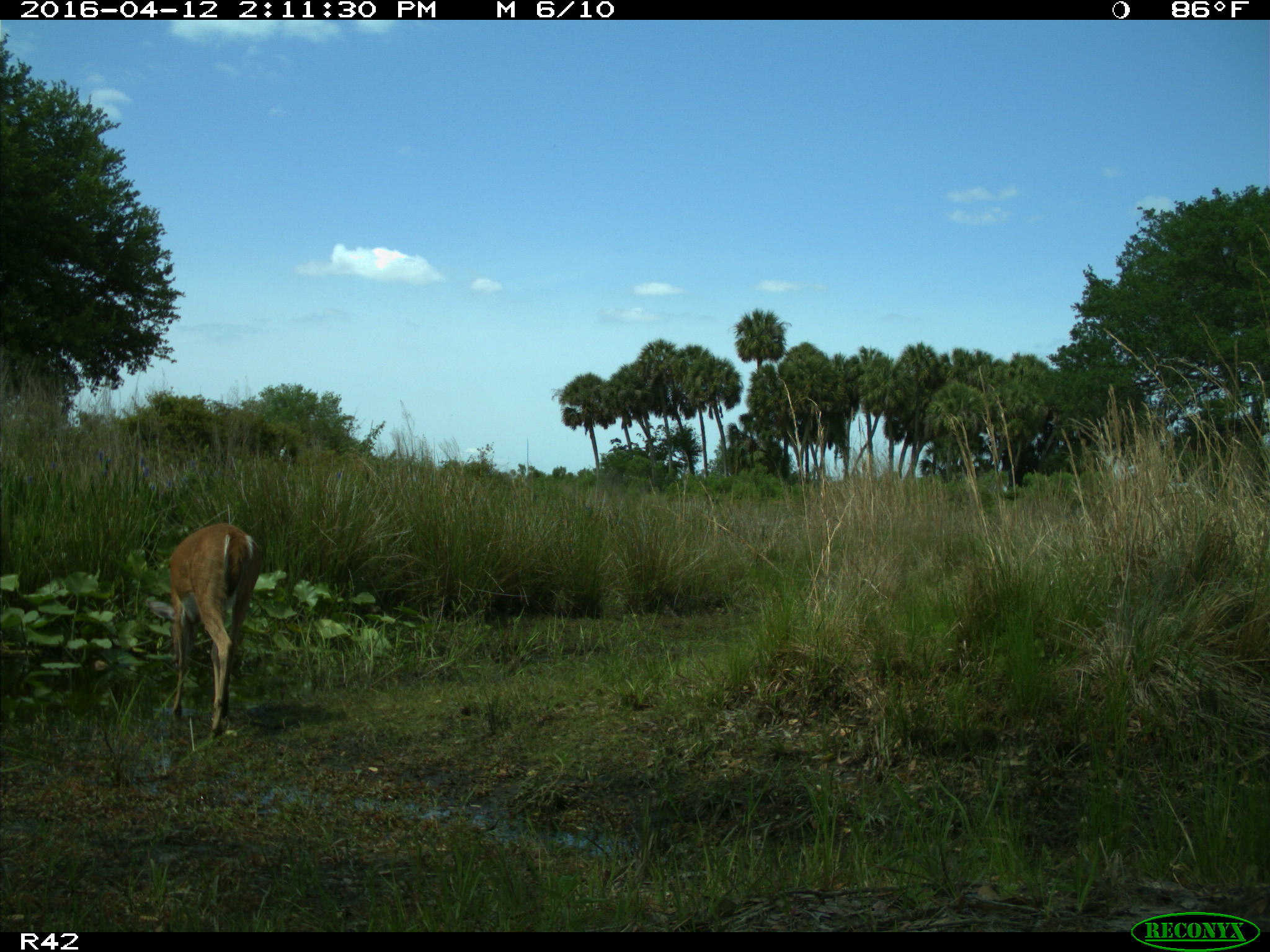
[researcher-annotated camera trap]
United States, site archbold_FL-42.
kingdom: Animalia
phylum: Chordata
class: Mammalia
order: Artiodactyla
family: Cervidae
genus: Odocoileus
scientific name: Odocoileus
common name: deer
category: unidentified deer